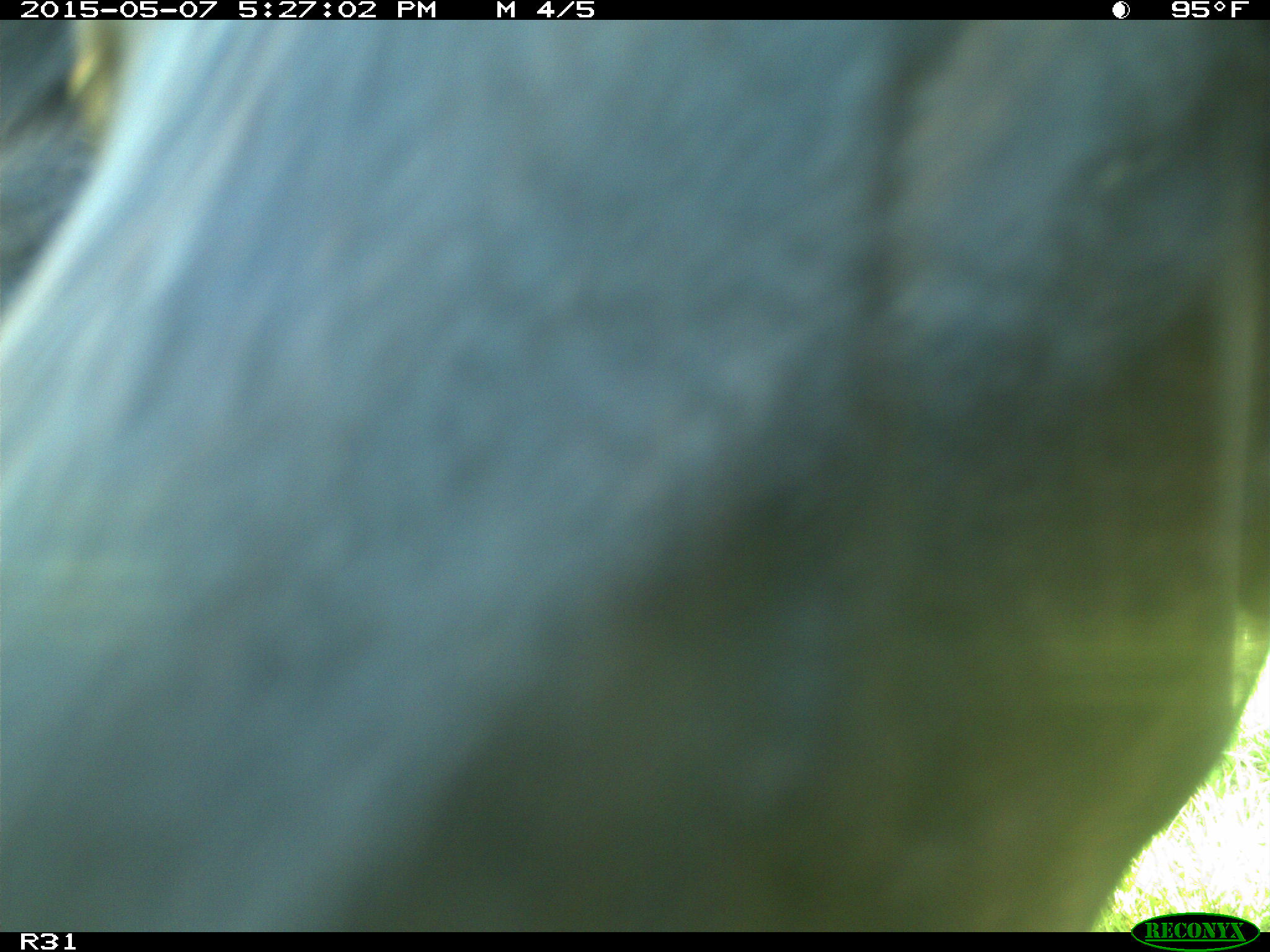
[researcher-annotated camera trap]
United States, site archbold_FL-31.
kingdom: Animalia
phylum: Chordata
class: Mammalia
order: Artiodactyla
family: Bovidae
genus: Bos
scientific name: Bos taurus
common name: domestic cow